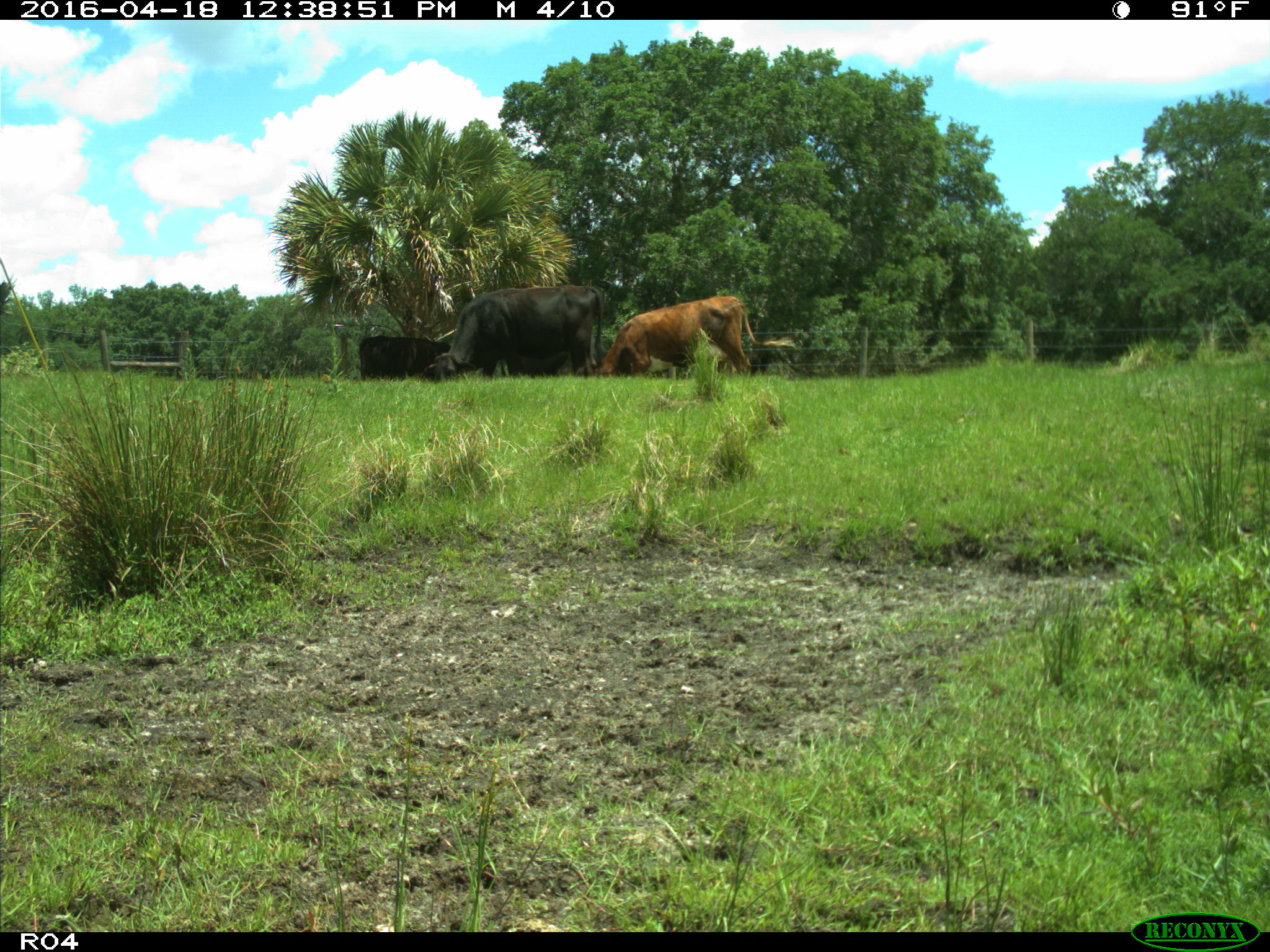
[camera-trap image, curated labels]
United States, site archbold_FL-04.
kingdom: Animalia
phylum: Chordata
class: Mammalia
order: Artiodactyla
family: Bovidae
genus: Bos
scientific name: Bos taurus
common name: domestic cow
Bos taurus (domestic cow).